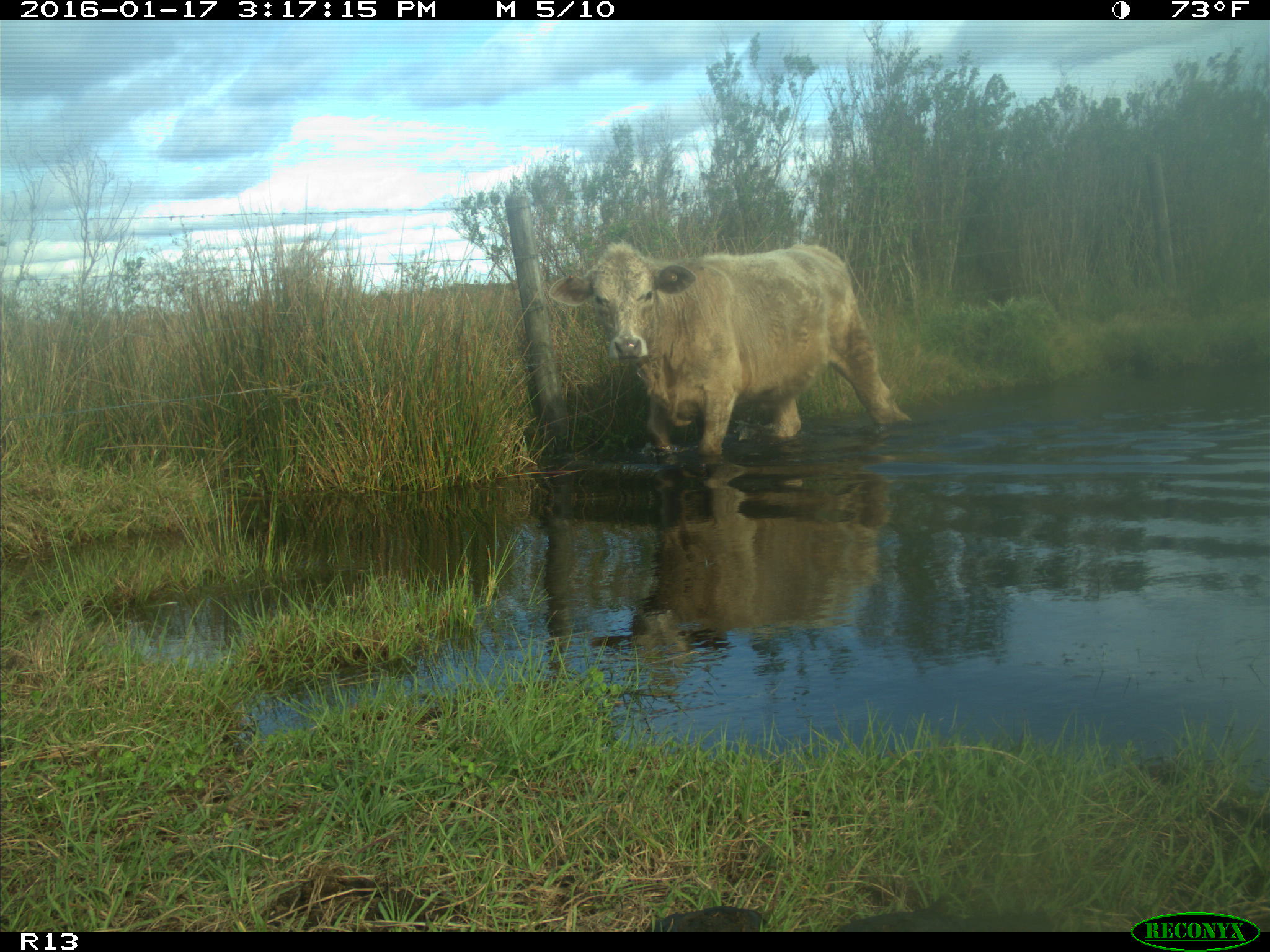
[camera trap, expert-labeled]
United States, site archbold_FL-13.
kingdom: Animalia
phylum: Chordata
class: Mammalia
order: Artiodactyla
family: Bovidae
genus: Bos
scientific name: Bos taurus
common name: domestic cow